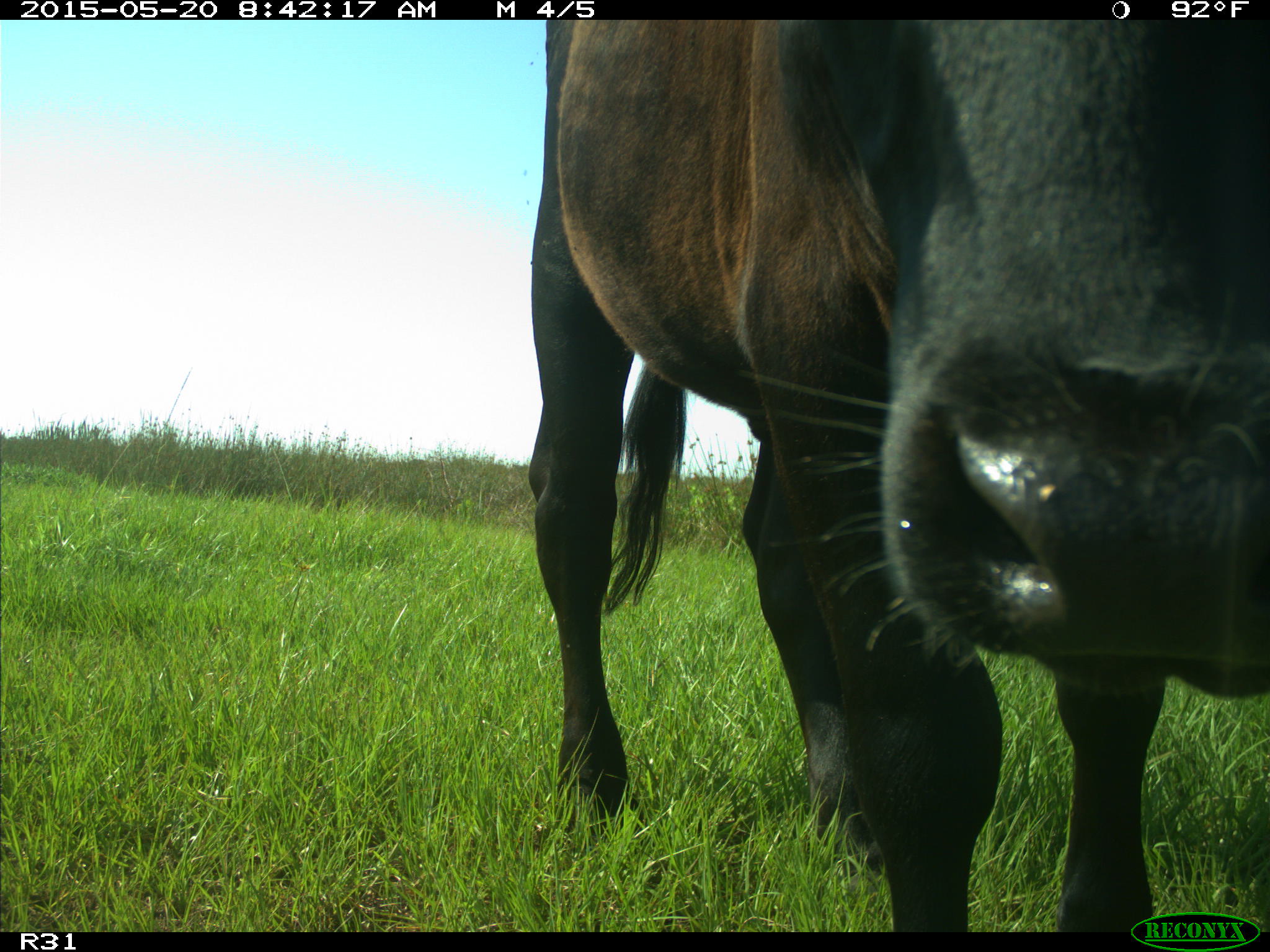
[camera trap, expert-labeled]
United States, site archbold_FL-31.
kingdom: Animalia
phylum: Chordata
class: Mammalia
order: Artiodactyla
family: Bovidae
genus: Bos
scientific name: Bos taurus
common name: domestic cow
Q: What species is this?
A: Bos taurus (domestic cow).